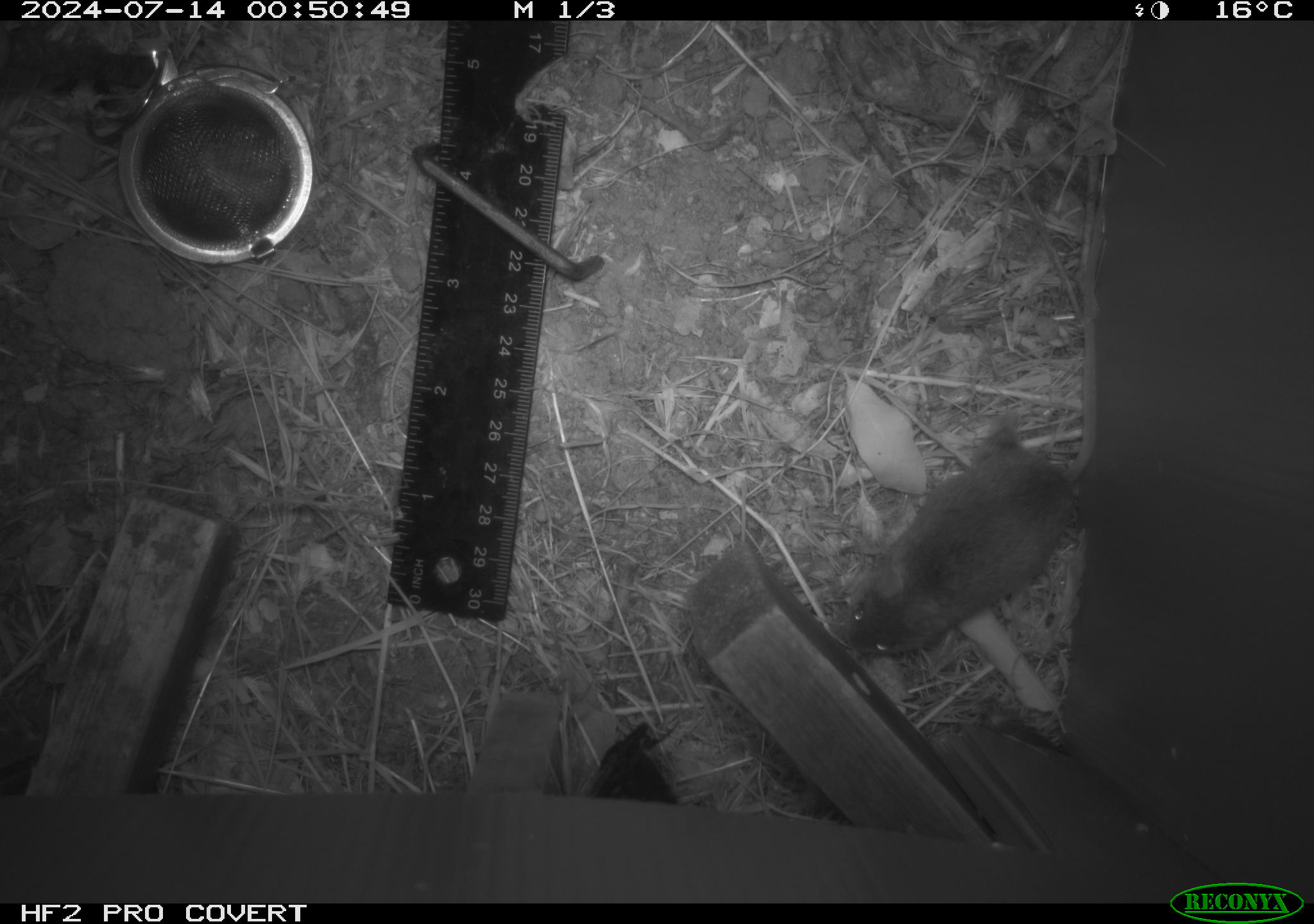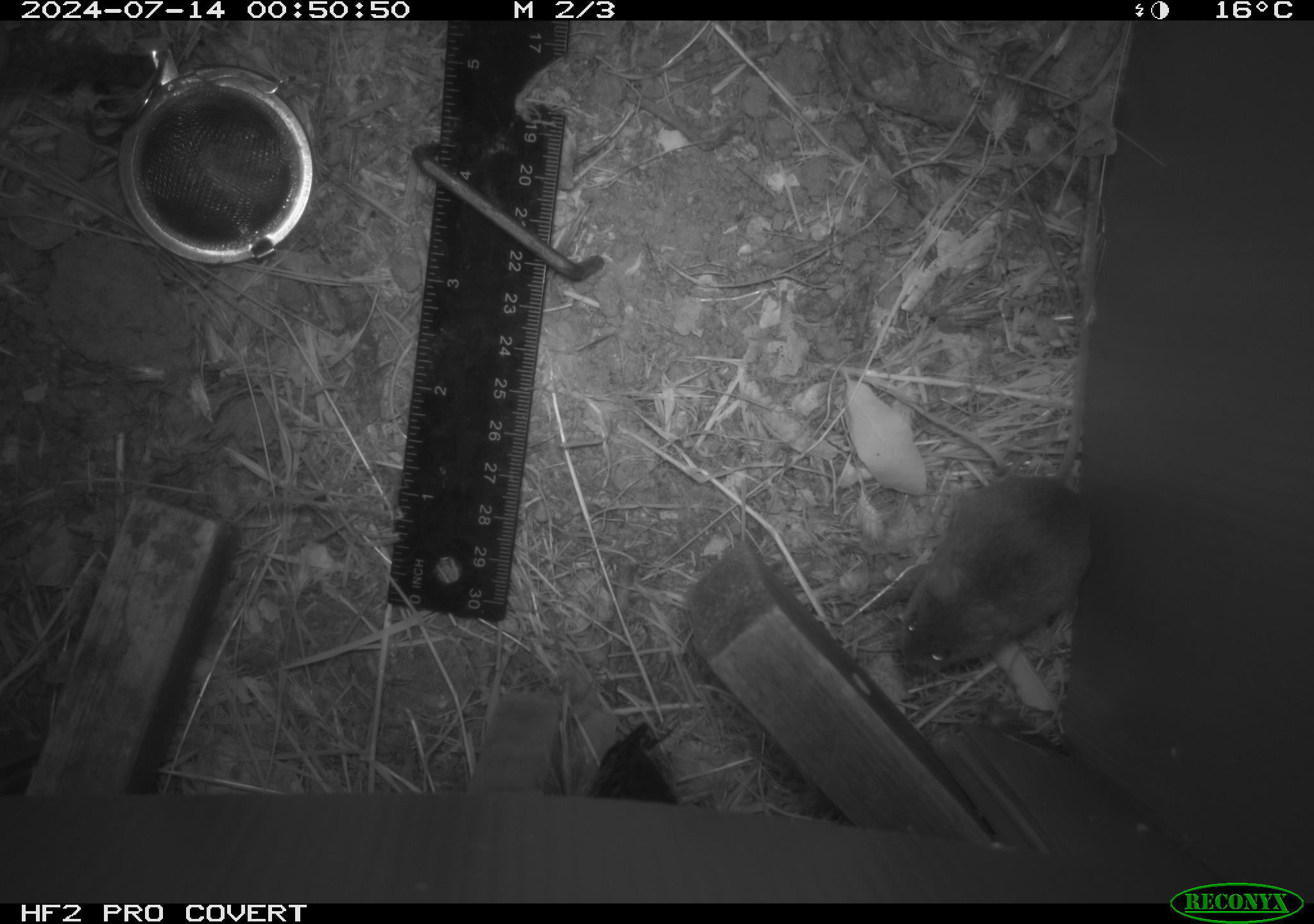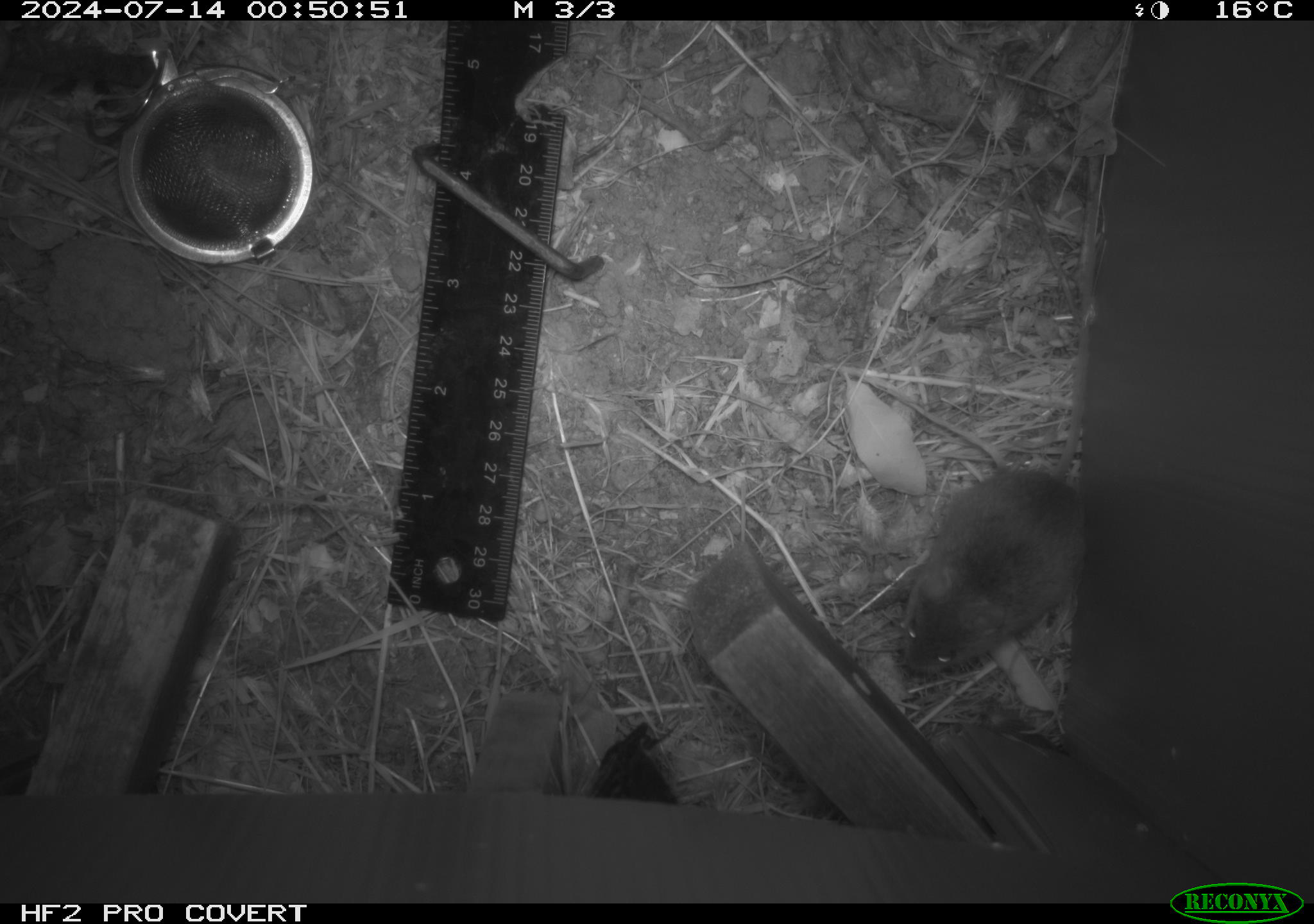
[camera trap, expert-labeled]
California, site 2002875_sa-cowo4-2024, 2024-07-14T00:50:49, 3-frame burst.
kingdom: Animalia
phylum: Chordata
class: Mammalia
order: Rodentia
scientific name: Rodentia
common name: mouse species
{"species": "mouse species (Rodentia)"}